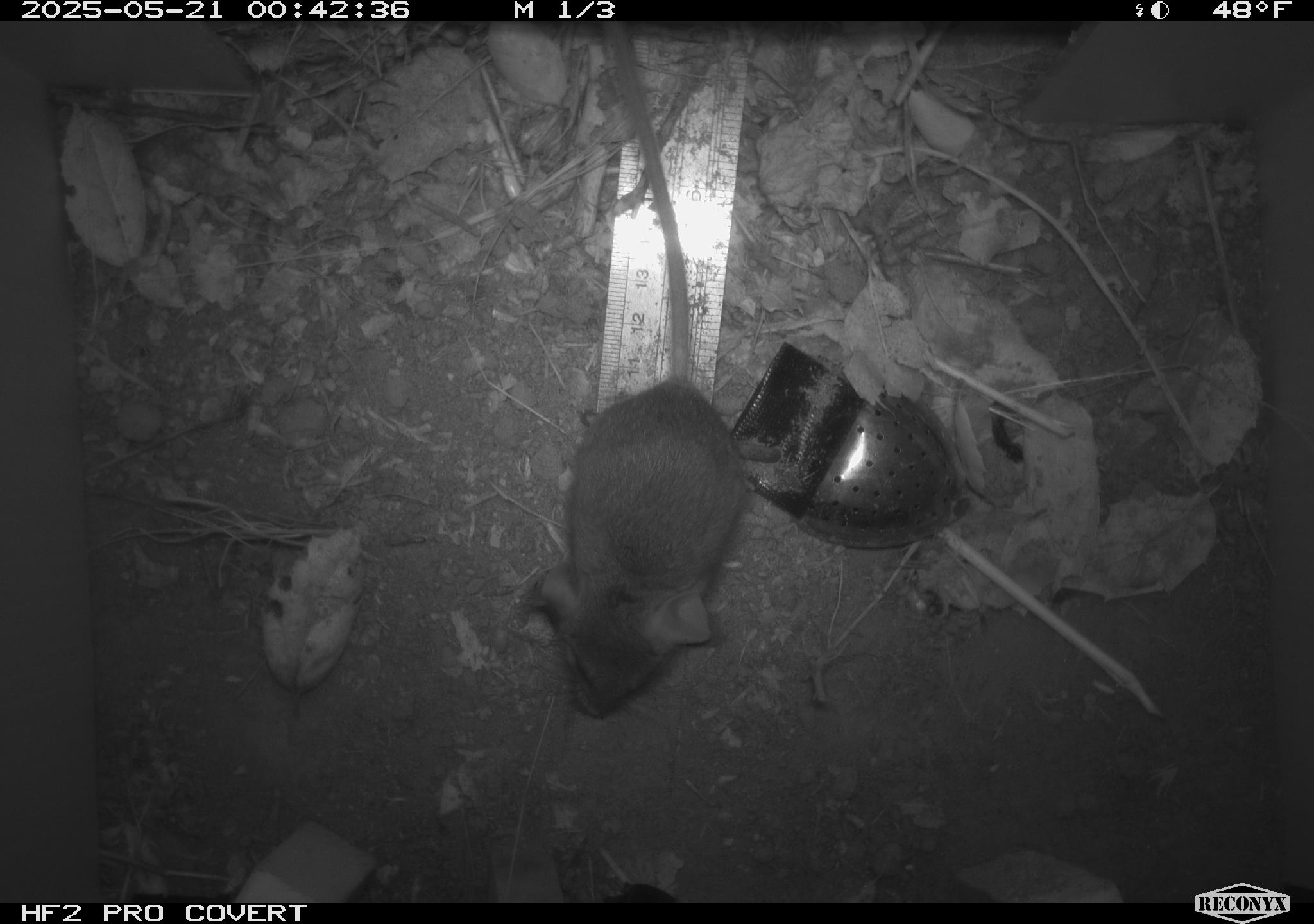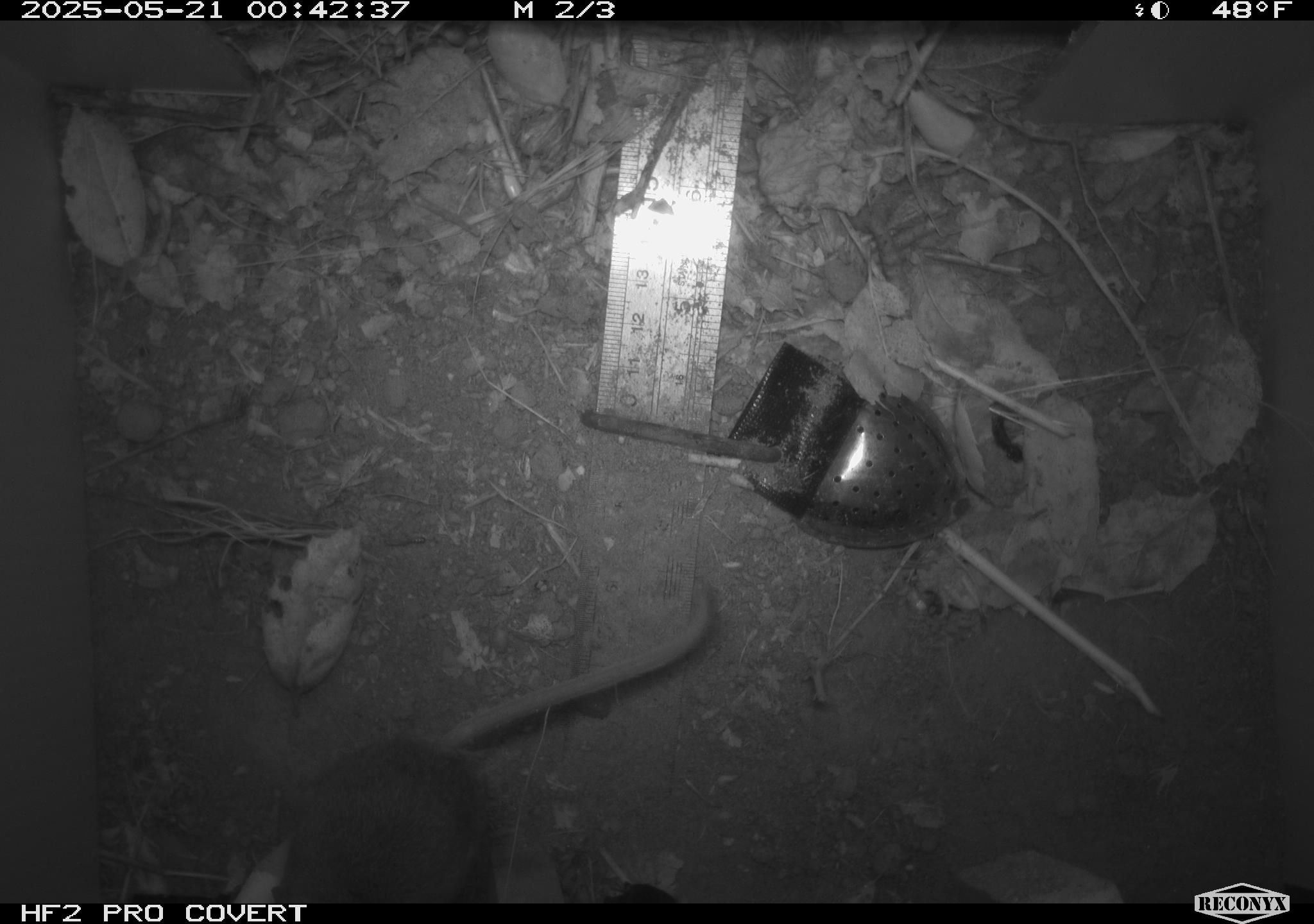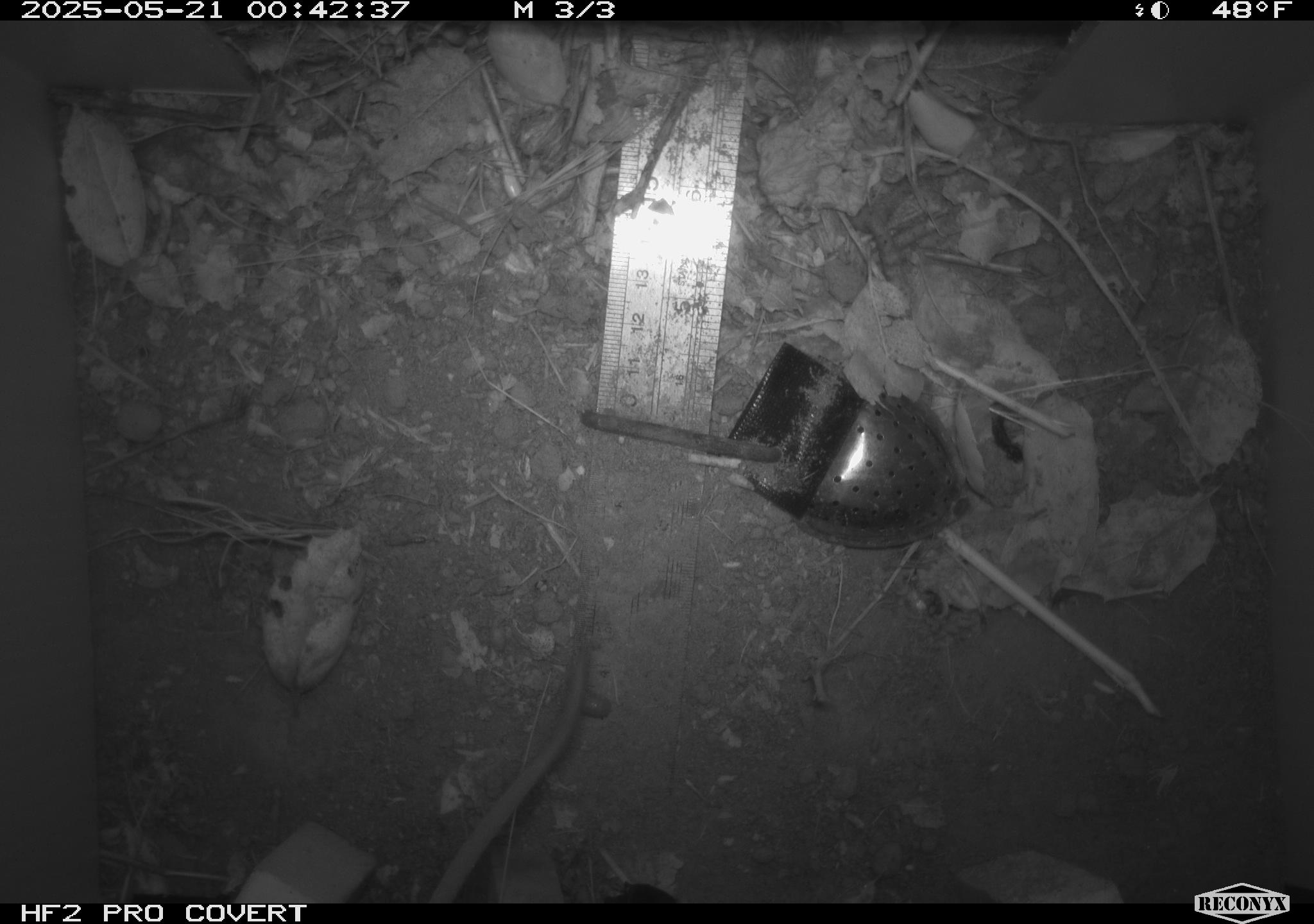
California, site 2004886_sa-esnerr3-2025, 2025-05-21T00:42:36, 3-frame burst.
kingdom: Animalia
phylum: Chordata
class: Mammalia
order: Rodentia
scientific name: Rodentia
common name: rodent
Rodent (Rodentia).